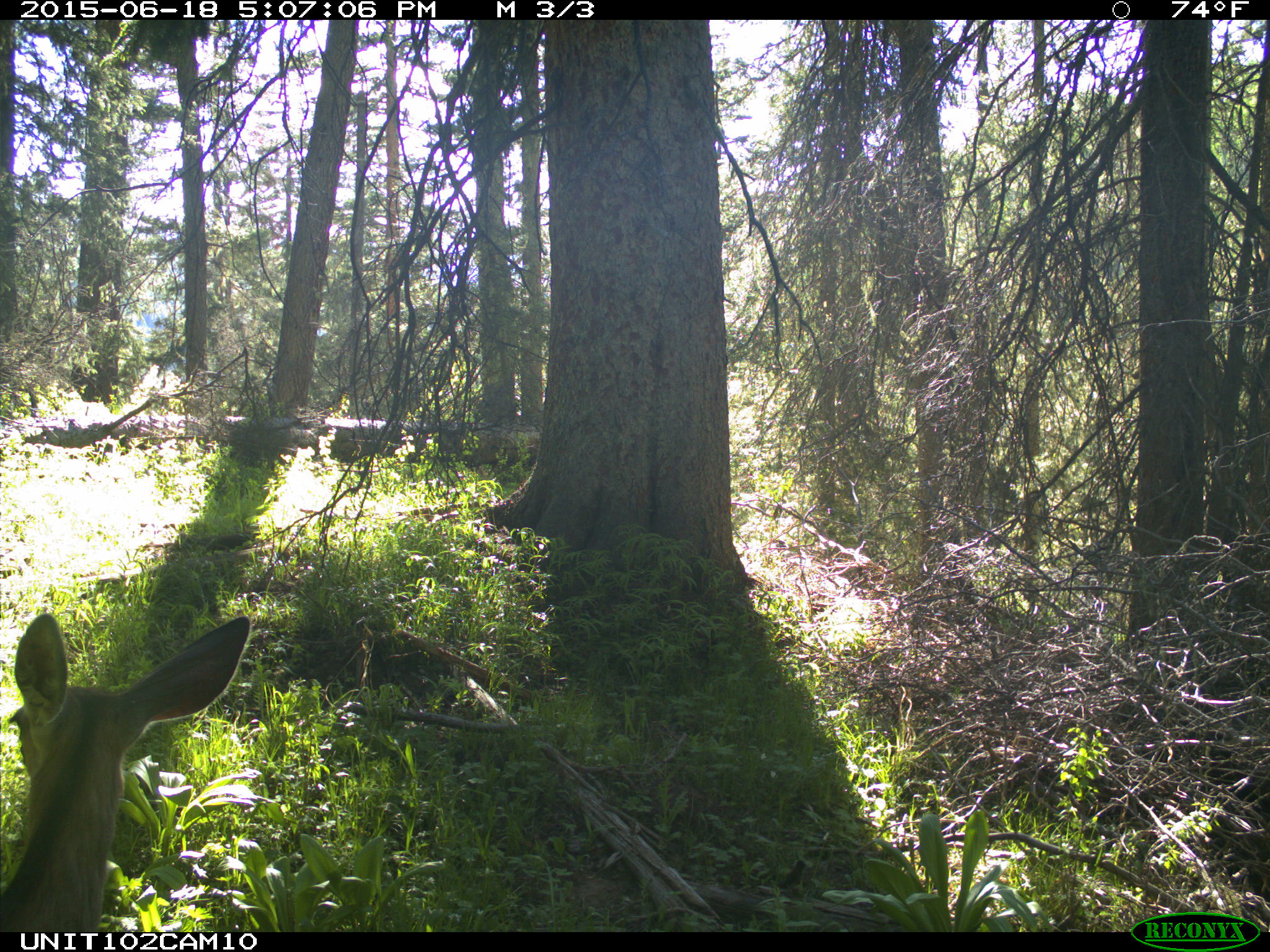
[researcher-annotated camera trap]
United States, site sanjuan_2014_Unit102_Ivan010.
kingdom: Animalia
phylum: Chordata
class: Mammalia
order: Artiodactyla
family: Cervidae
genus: Odocoileus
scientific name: Odocoileus hemionus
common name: mule deer